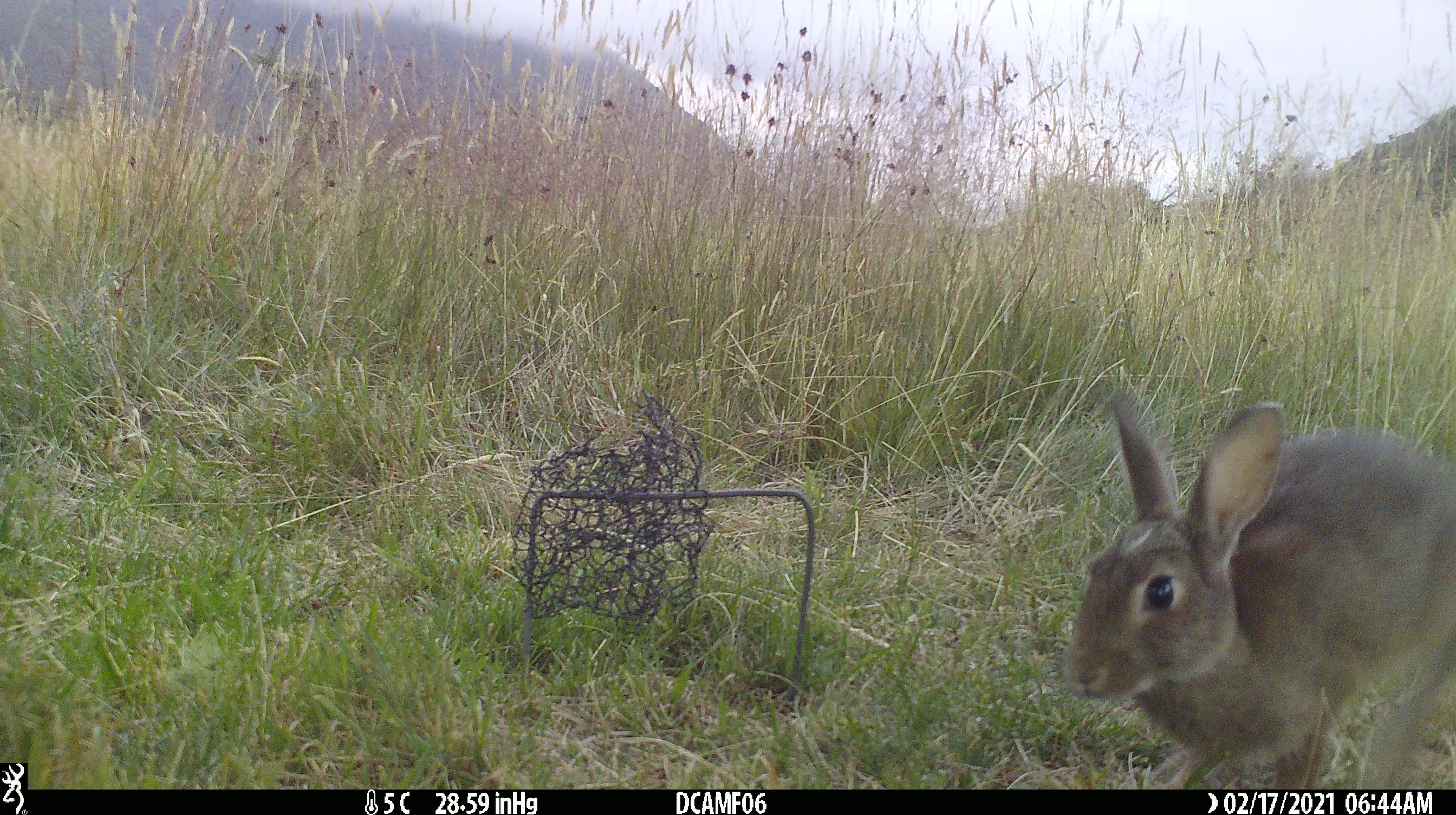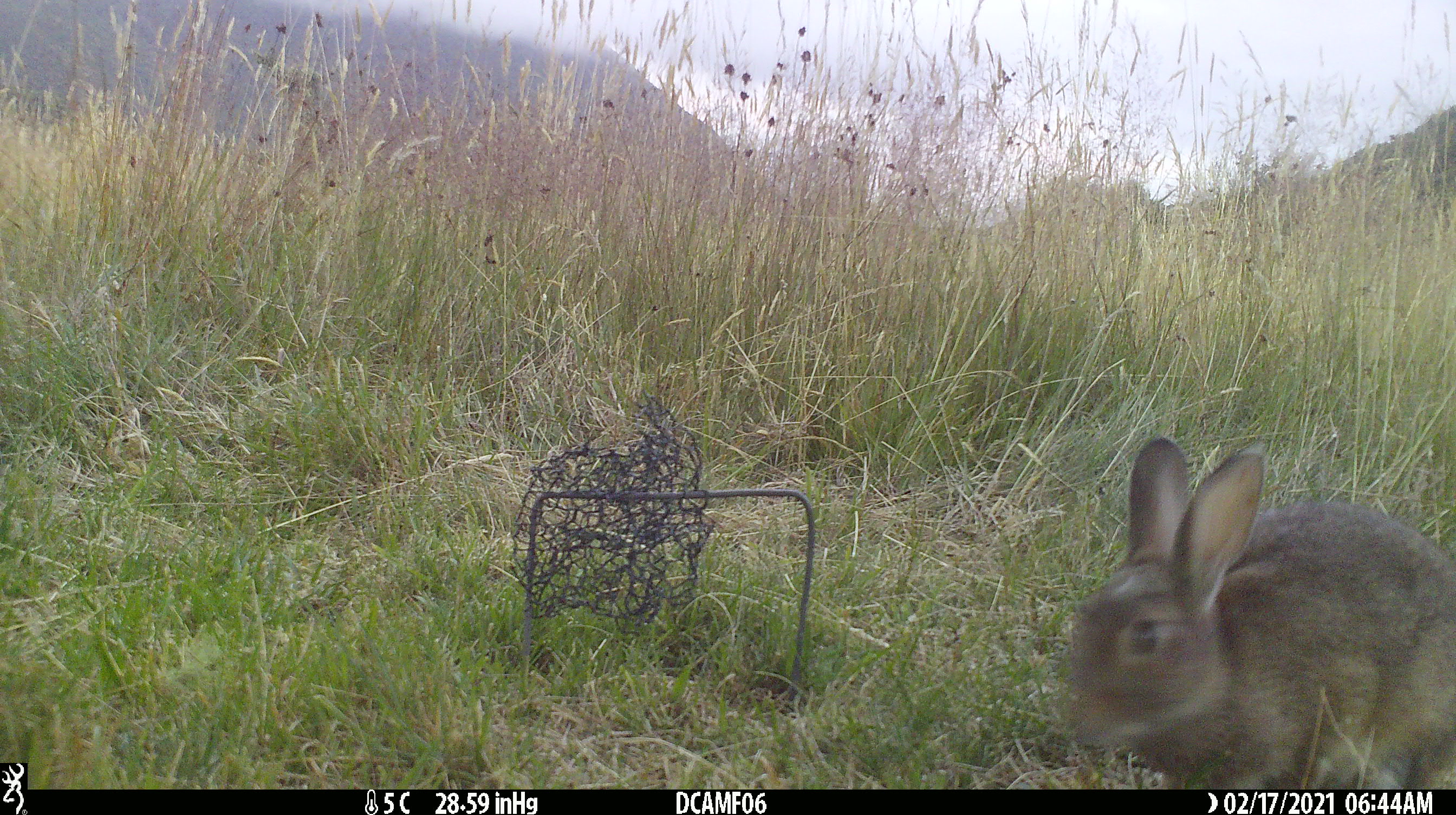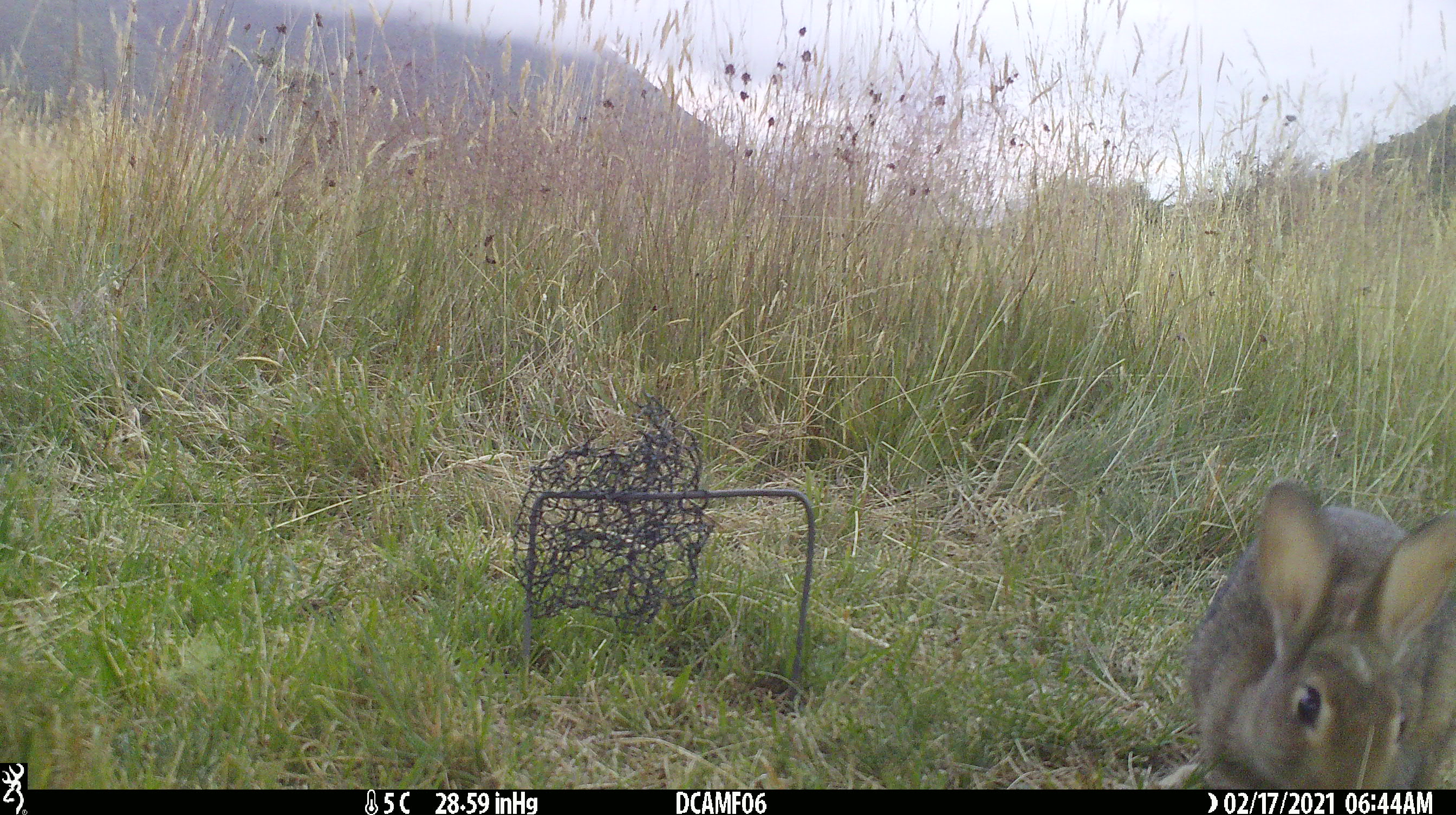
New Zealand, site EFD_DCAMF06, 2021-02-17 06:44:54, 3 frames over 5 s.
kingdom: Animalia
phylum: Chordata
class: Mammalia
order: Lagomorpha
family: Leporidae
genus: Oryctolagus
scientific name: Oryctolagus cuniculus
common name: european rabbit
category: rabbit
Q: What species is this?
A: Rabbit (european rabbit) (Oryctolagus cuniculus).